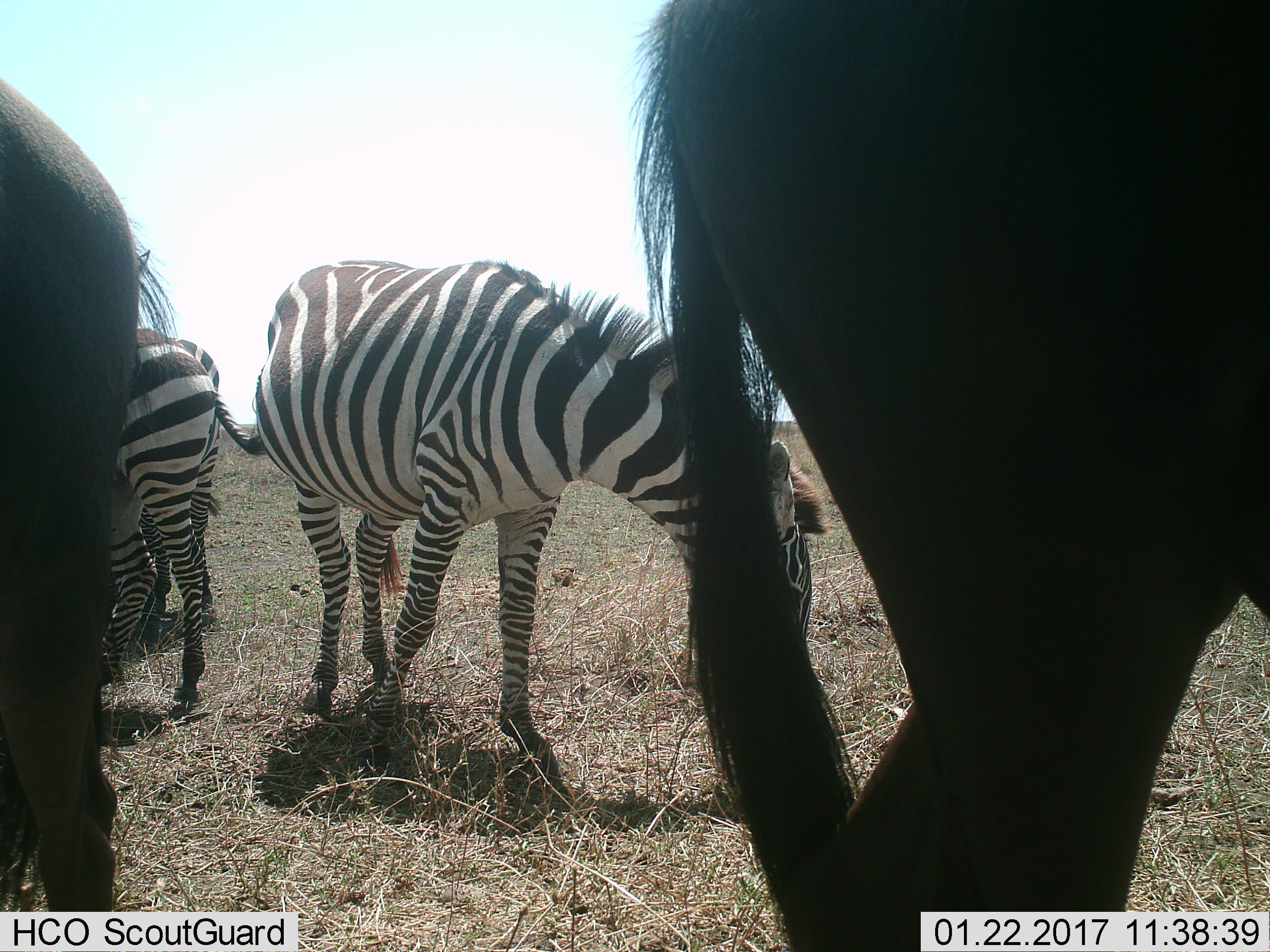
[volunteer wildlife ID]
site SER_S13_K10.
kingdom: Animalia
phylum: Chordata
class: Mammalia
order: Artiodactyla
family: Bovidae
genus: Connochaetes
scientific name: Connochaetes taurinus taurinus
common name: blue wildebeest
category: wildebeestblue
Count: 2.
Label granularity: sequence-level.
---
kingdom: Animalia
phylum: Chordata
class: Mammalia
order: Perissodactyla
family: Equidae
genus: Equus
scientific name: Equus quagga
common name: plains zebra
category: zebraplains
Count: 3.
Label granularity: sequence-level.